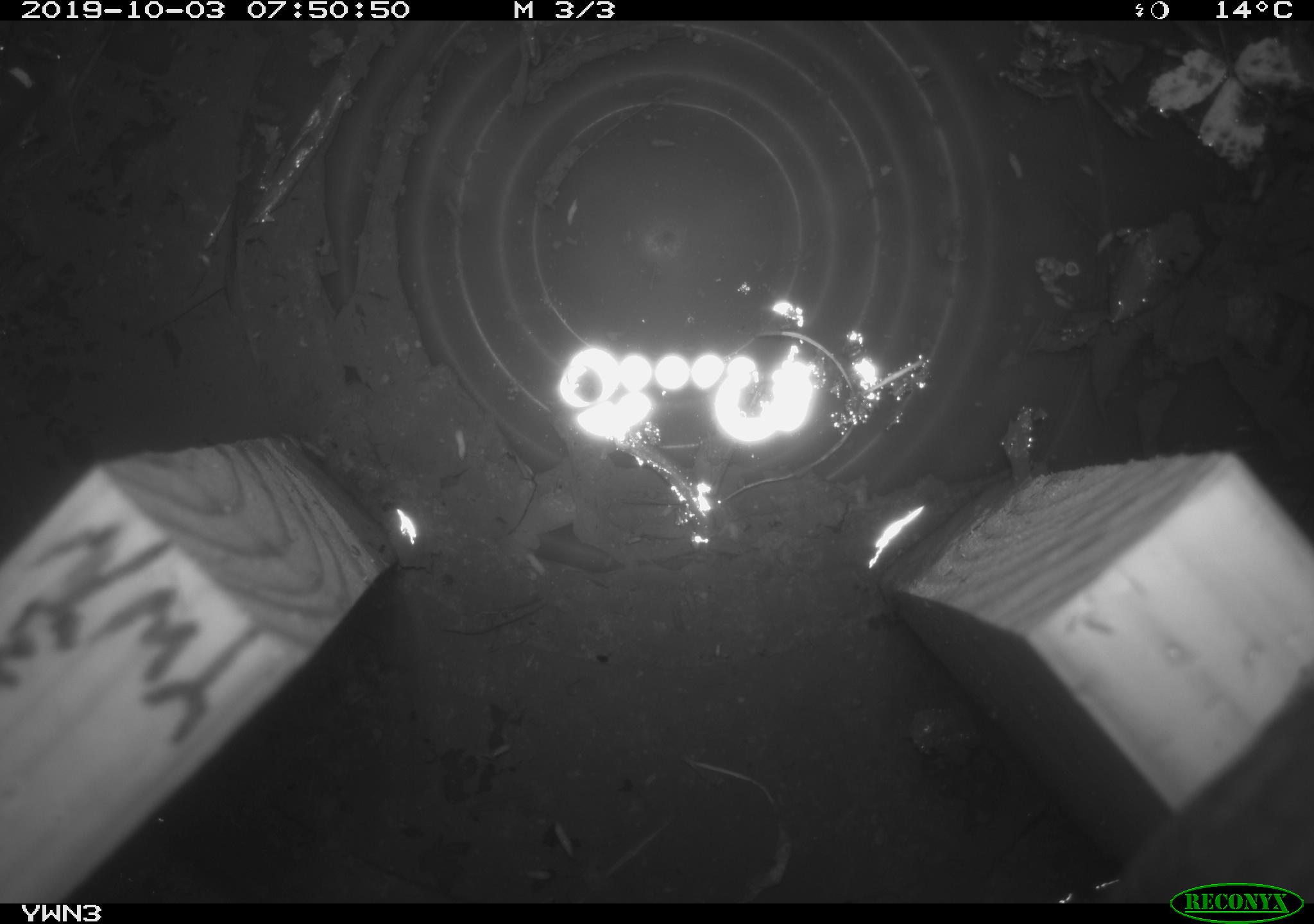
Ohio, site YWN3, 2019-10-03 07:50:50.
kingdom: Animalia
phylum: Chordata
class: Aves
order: Passeriformes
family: Troglodytidae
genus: Troglodytes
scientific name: Troglodytes aedon aedon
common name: northern house wren